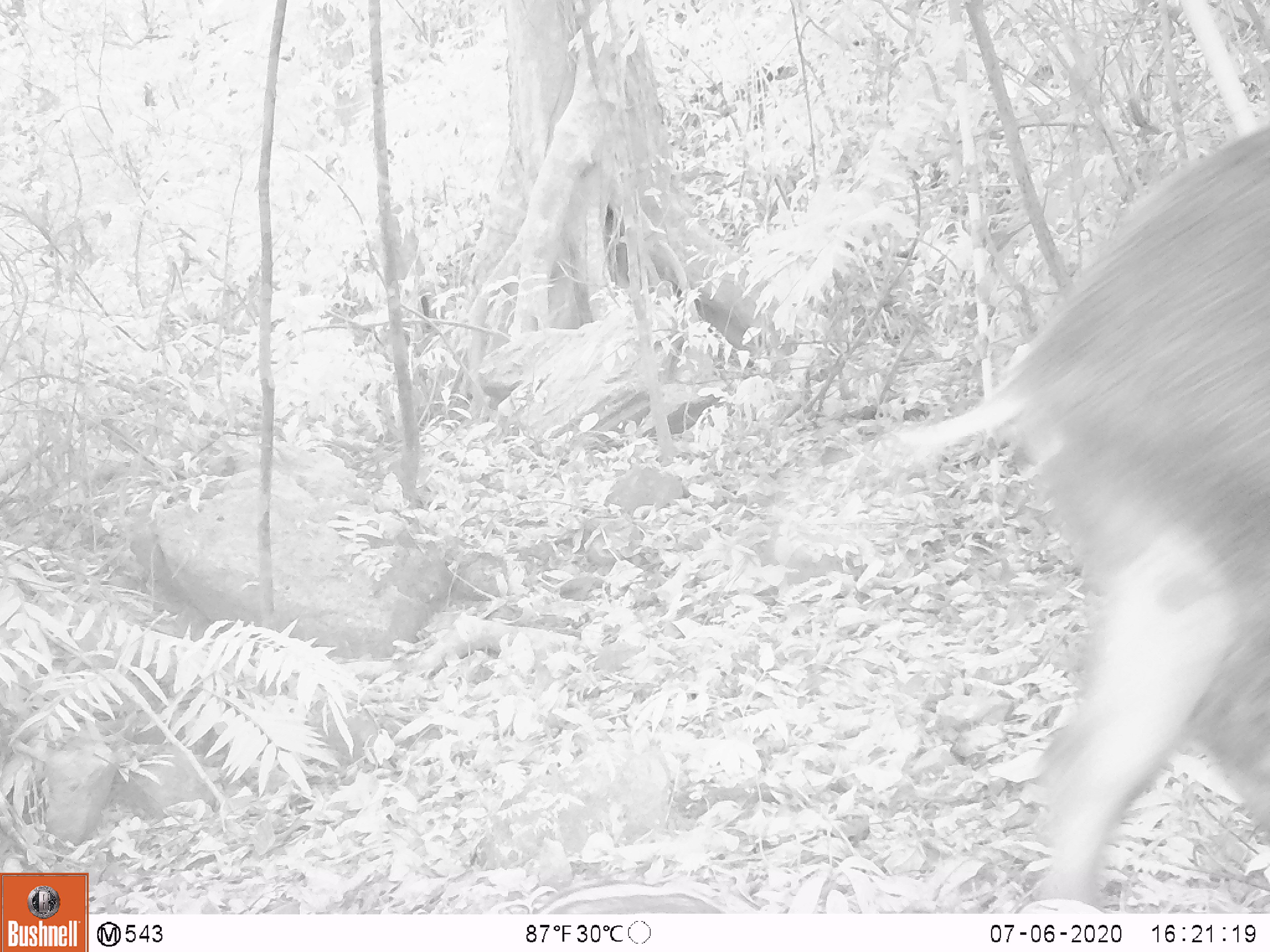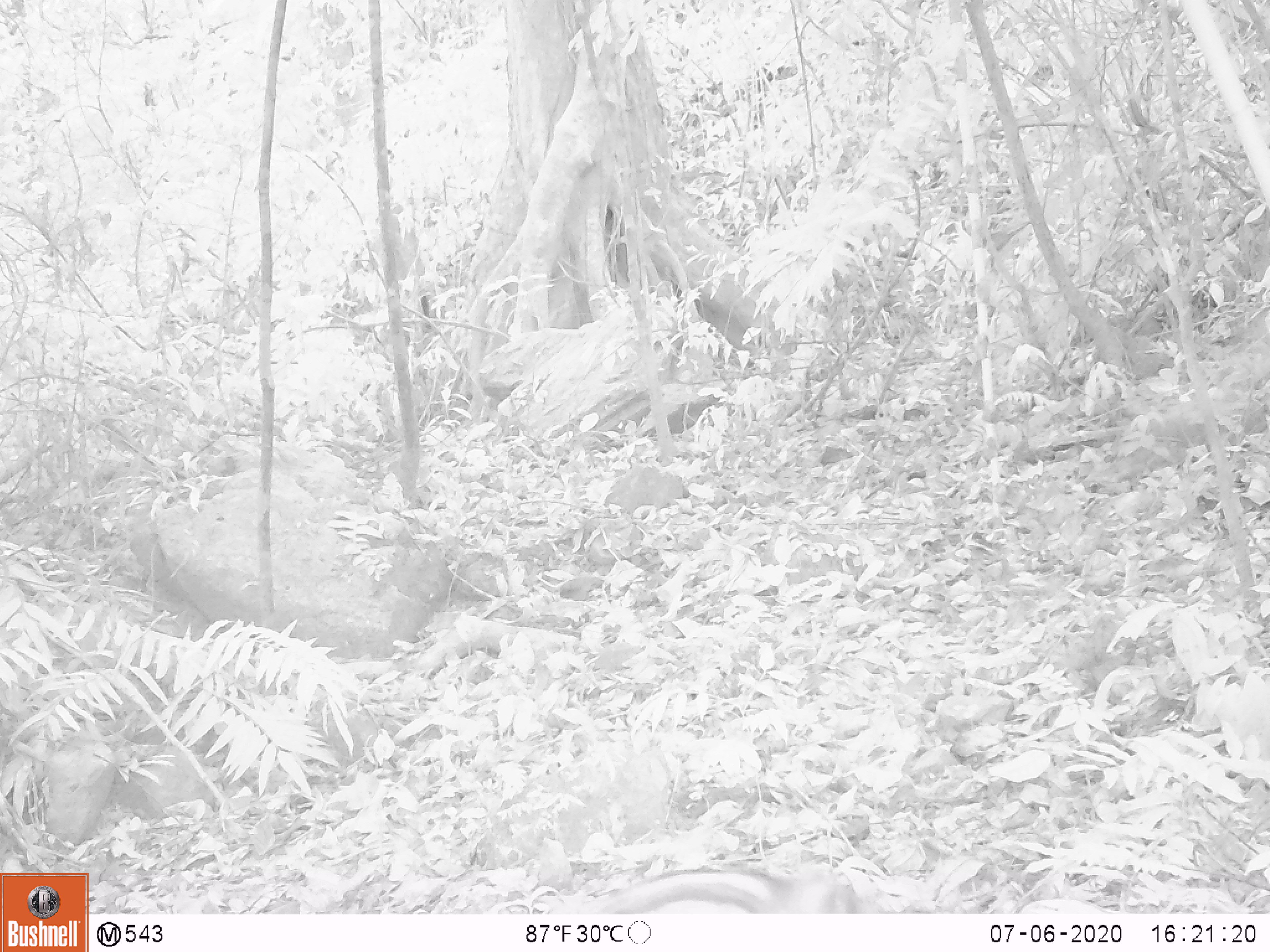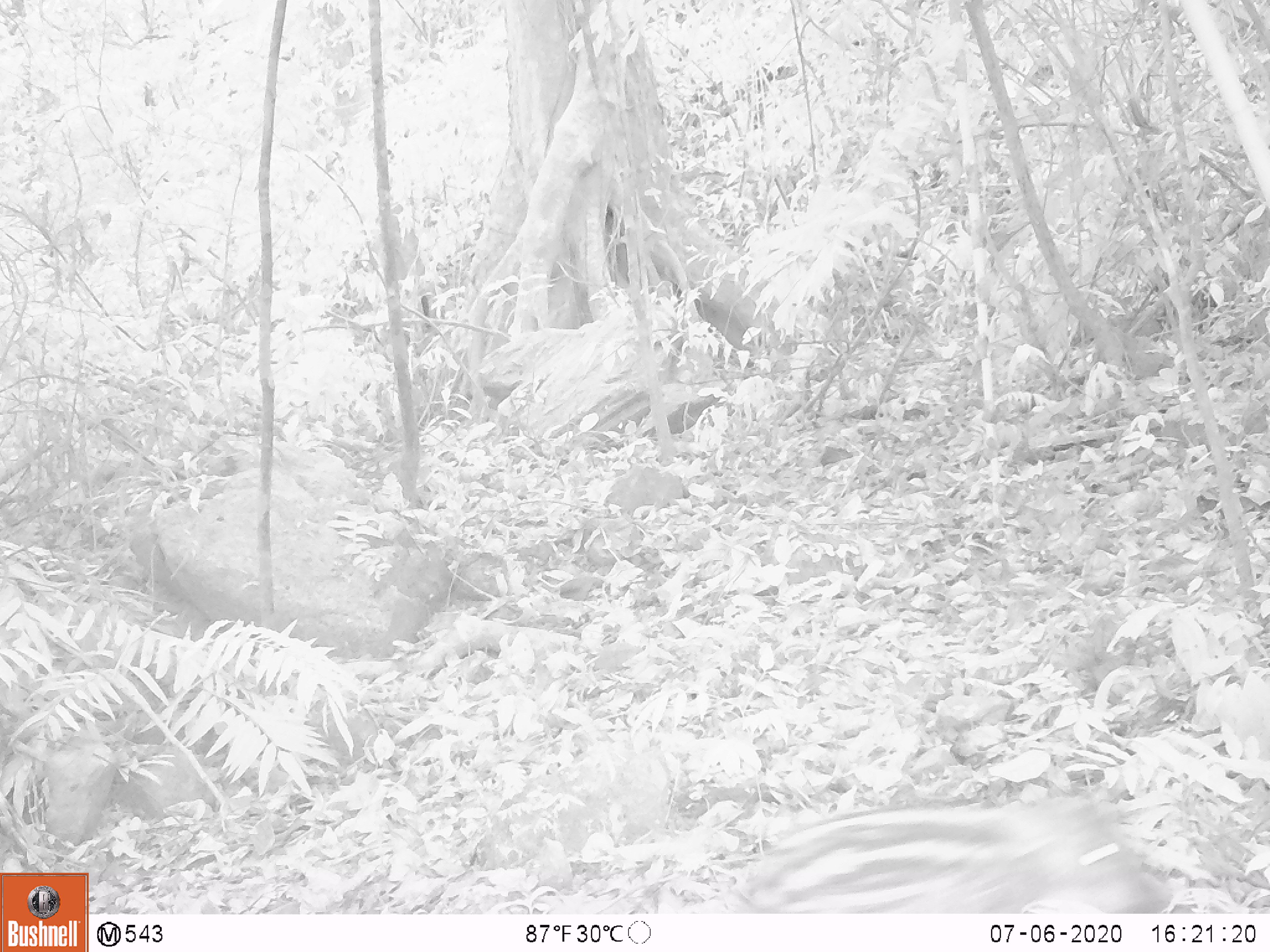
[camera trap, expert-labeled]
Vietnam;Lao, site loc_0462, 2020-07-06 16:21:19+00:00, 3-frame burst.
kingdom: Animalia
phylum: Chordata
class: Mammalia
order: Artiodactyla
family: Suidae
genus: Sus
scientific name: Sus scrofa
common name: eurasian wild pig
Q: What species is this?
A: Eurasian wild pig (Sus scrofa).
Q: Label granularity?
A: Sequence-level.